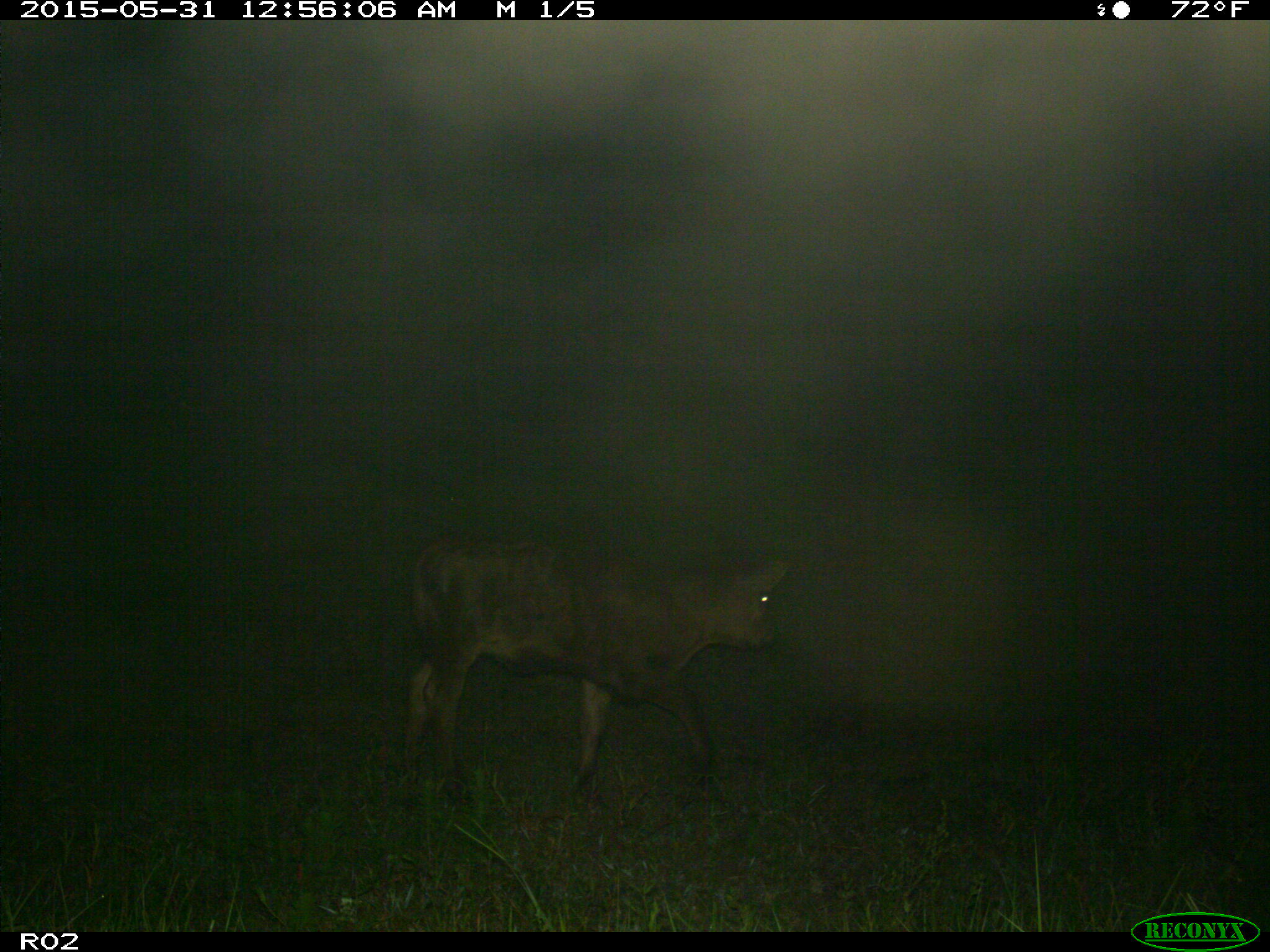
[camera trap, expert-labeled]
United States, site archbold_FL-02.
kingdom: Animalia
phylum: Chordata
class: Mammalia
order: Artiodactyla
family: Bovidae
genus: Bos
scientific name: Bos taurus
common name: domestic cow